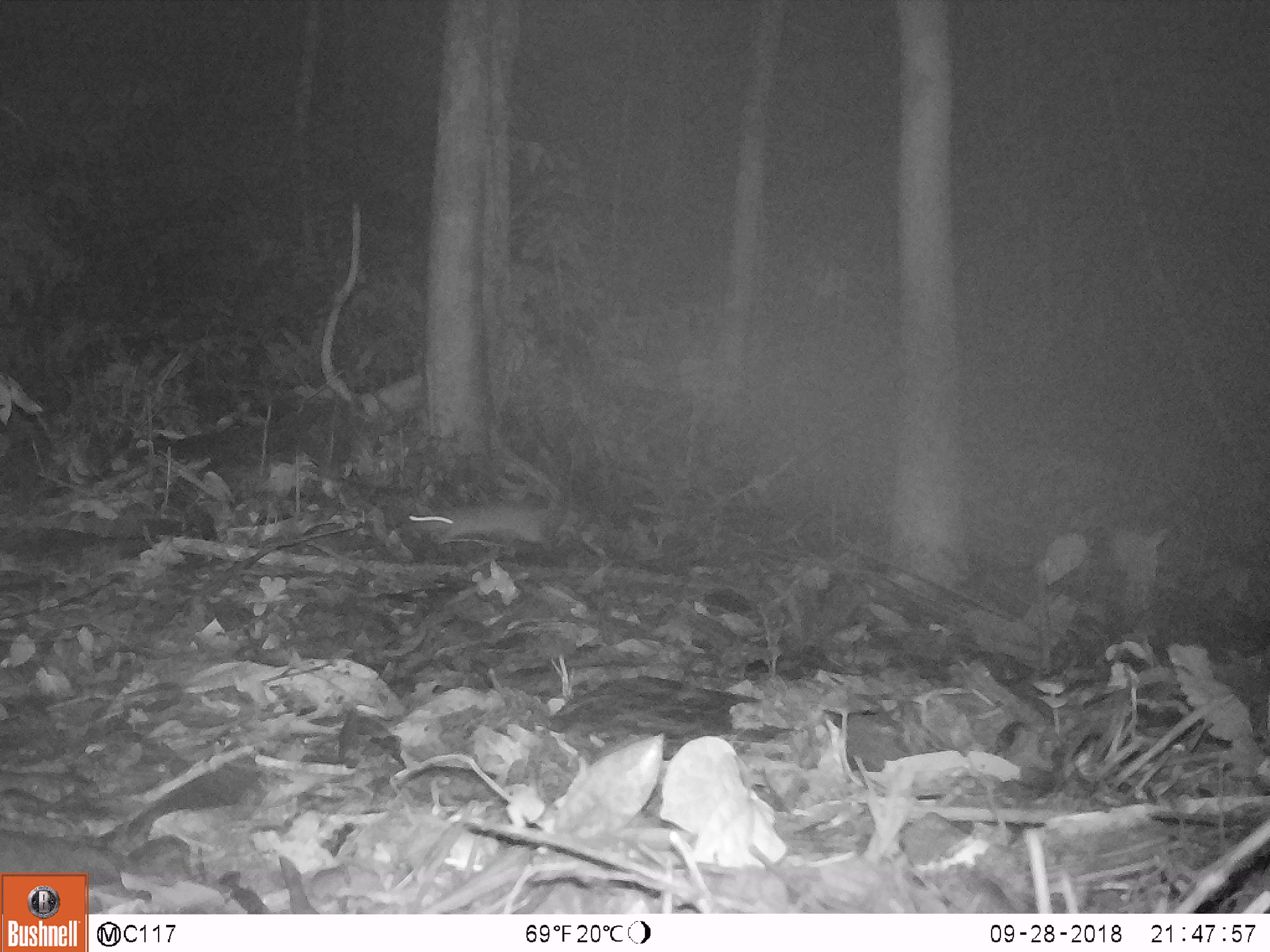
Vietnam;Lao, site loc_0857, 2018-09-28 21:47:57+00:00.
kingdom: Animalia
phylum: Chordata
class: Mammalia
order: Rodentia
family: Muridae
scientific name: Muridae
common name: old-world mice and rats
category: unidentified murid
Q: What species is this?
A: Unidentified murid (old-world mice and rats) (Muridae).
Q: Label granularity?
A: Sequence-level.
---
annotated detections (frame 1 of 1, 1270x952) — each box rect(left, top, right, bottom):
unidentified murid: rect(409, 505, 553, 552)